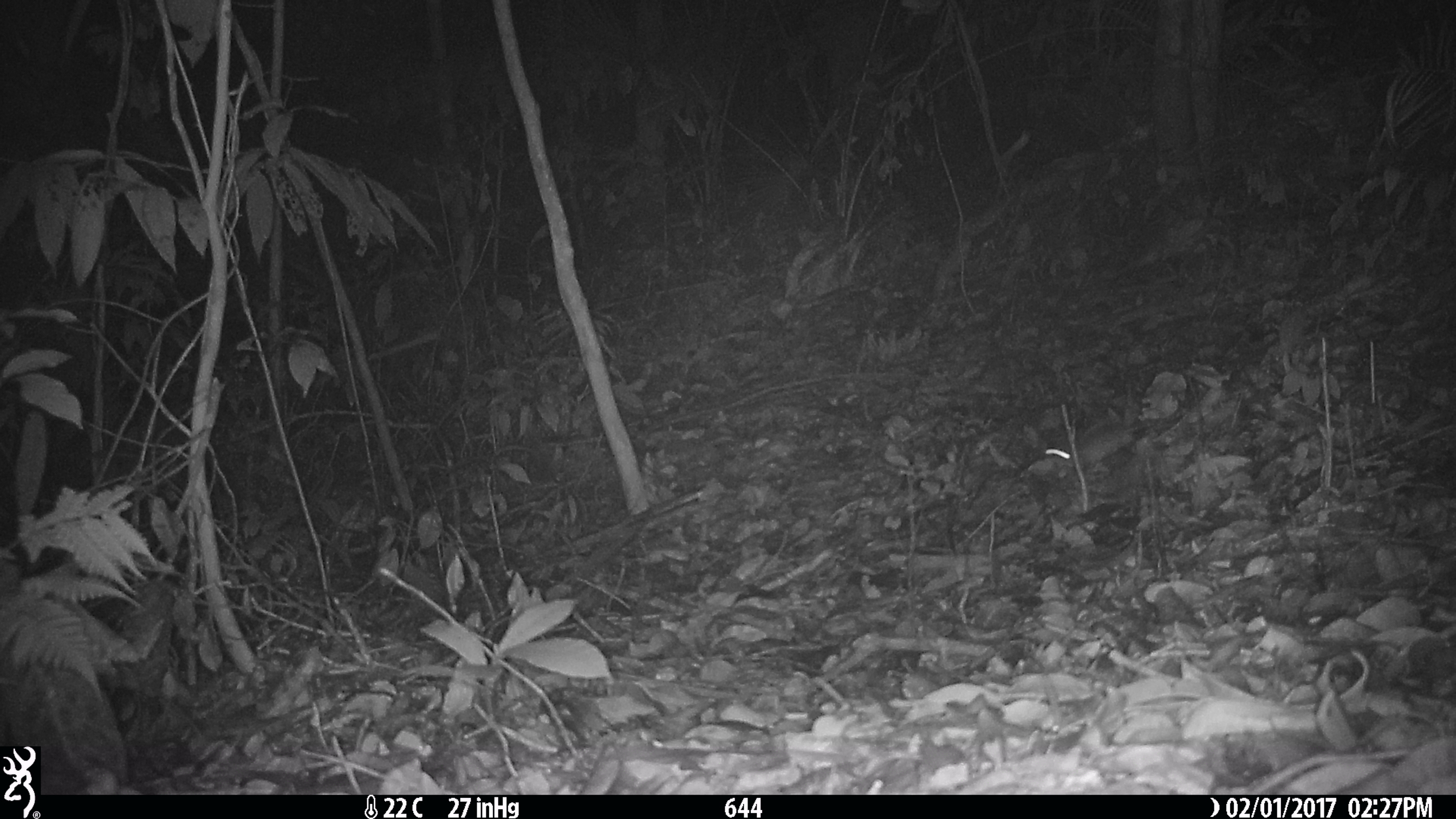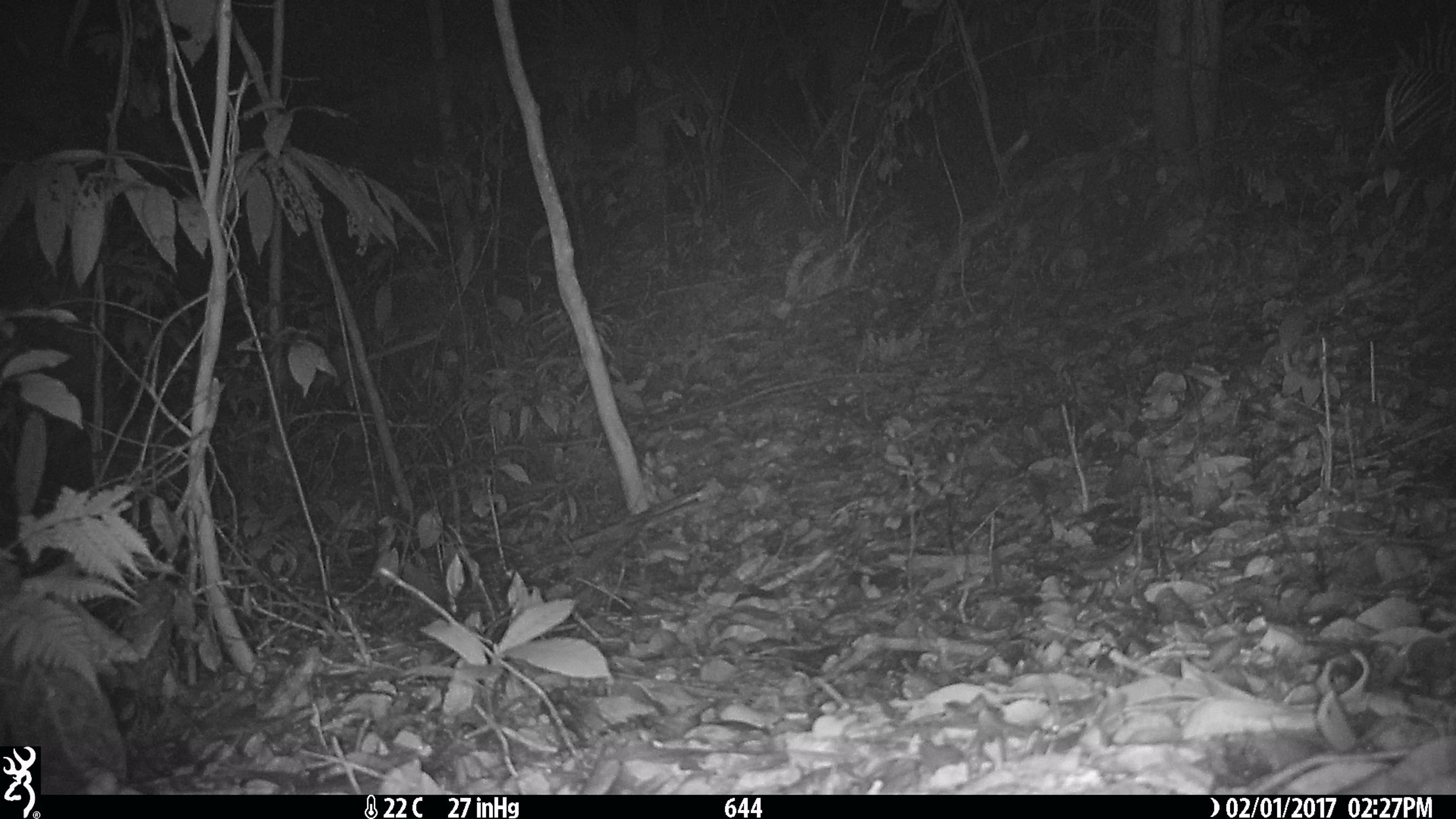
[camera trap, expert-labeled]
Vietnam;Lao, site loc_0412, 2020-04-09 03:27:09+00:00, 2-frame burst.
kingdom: Animalia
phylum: Chordata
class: Mammalia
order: Rodentia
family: Muridae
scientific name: Muridae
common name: old-world mice and rats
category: unidentified murid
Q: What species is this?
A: Unidentified murid (old-world mice and rats) (Muridae).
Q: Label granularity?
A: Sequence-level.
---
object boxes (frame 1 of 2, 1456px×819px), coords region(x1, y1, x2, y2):
unidentified murid: region(1045, 421, 1153, 468)